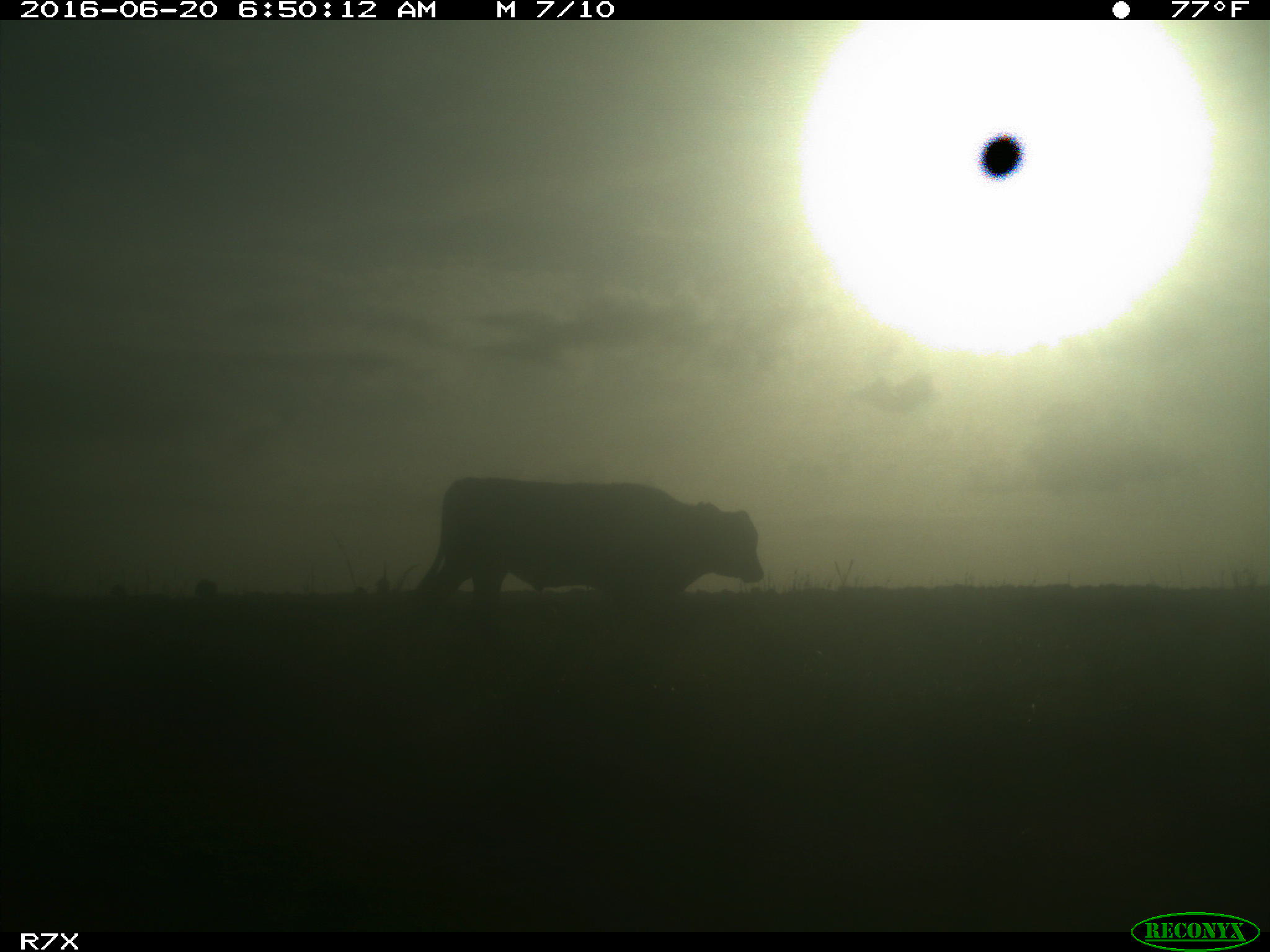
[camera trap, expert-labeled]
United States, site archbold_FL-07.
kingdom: Animalia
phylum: Chordata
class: Mammalia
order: Artiodactyla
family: Bovidae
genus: Bos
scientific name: Bos taurus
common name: domestic cow